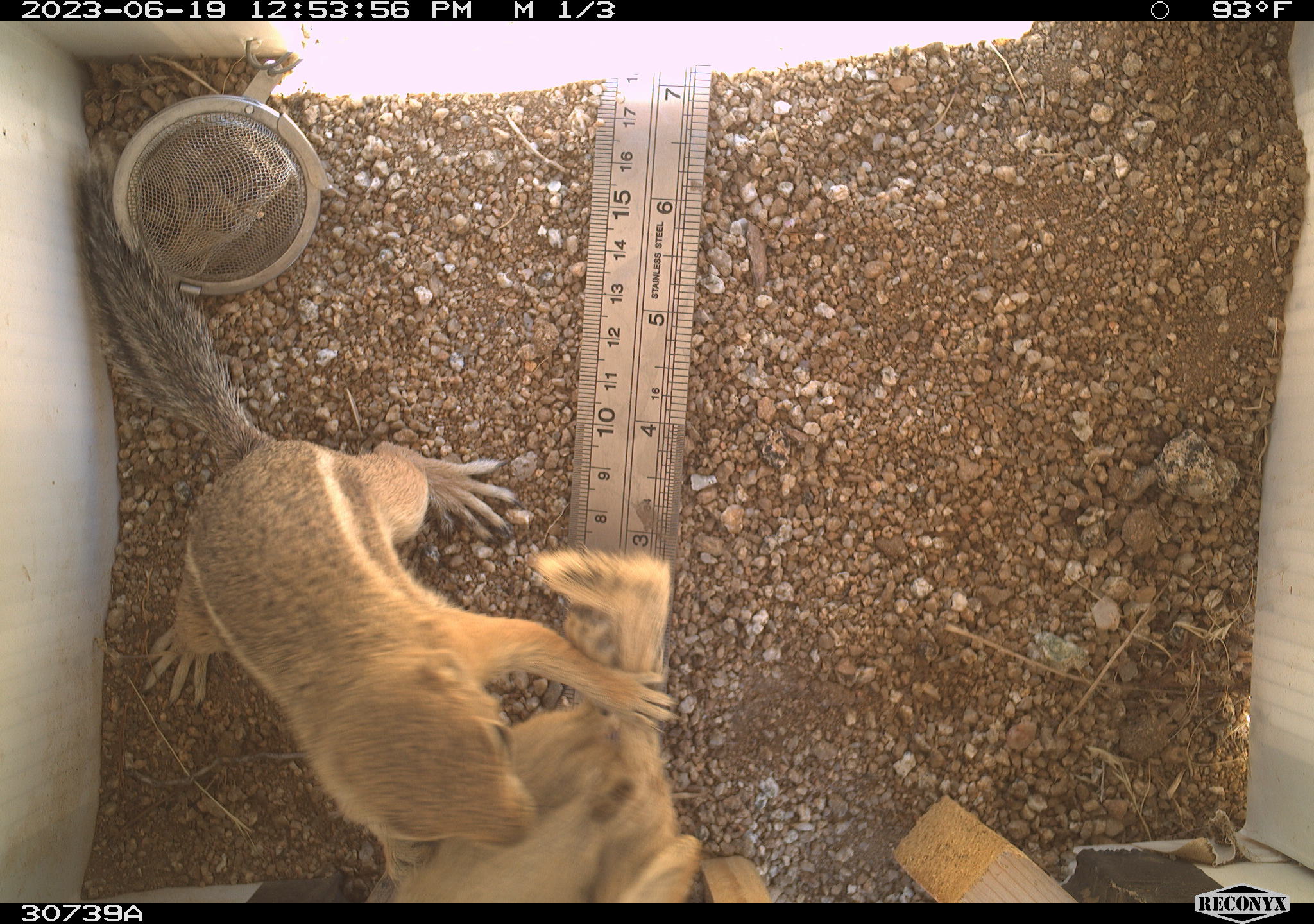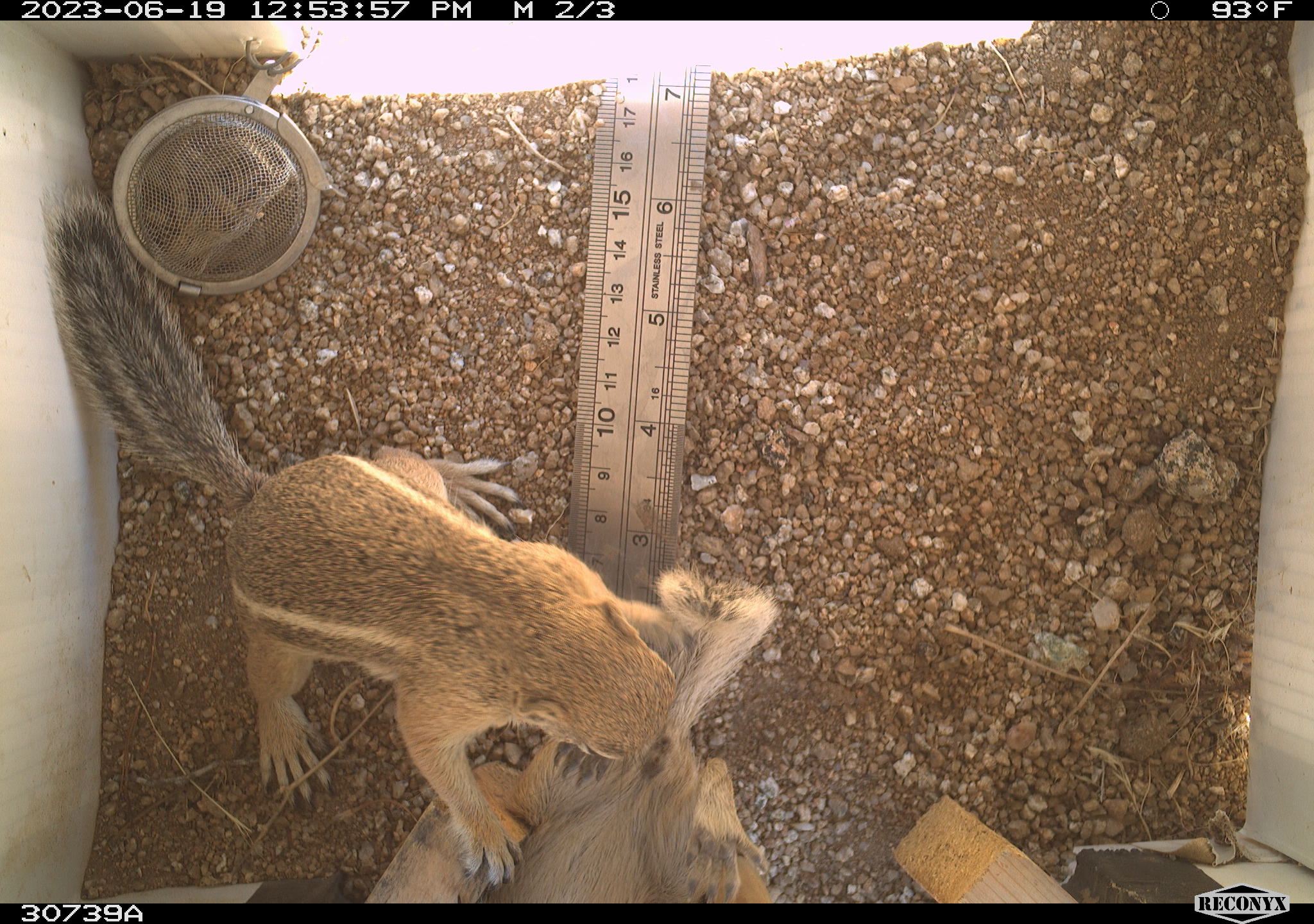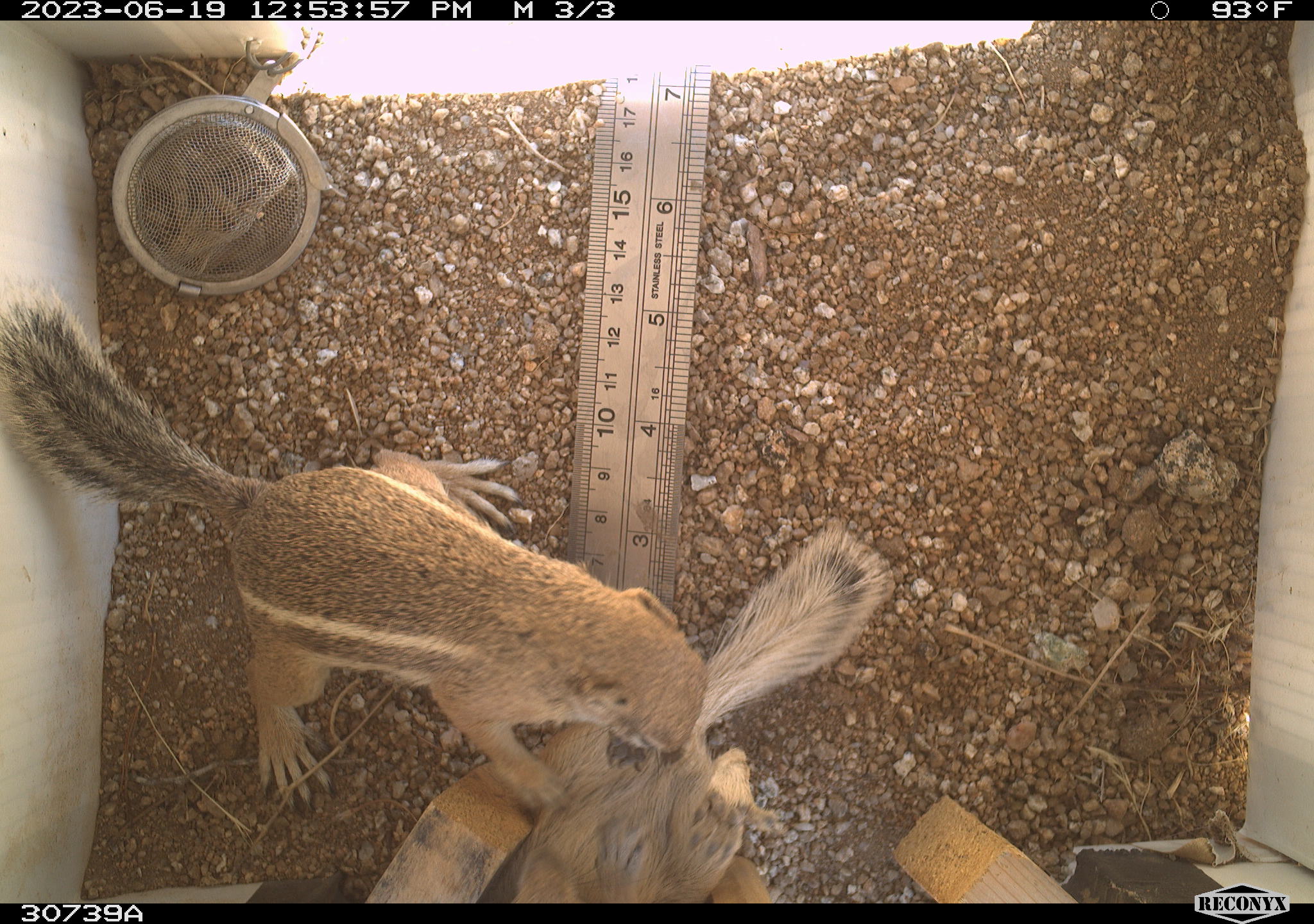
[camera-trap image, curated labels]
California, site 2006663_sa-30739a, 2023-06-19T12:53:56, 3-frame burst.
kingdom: Animalia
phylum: Chordata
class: Mammalia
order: Rodentia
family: Sciuridae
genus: Ammospermophilus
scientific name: Ammospermophilus leucurus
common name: white-tailed antelope squirrel